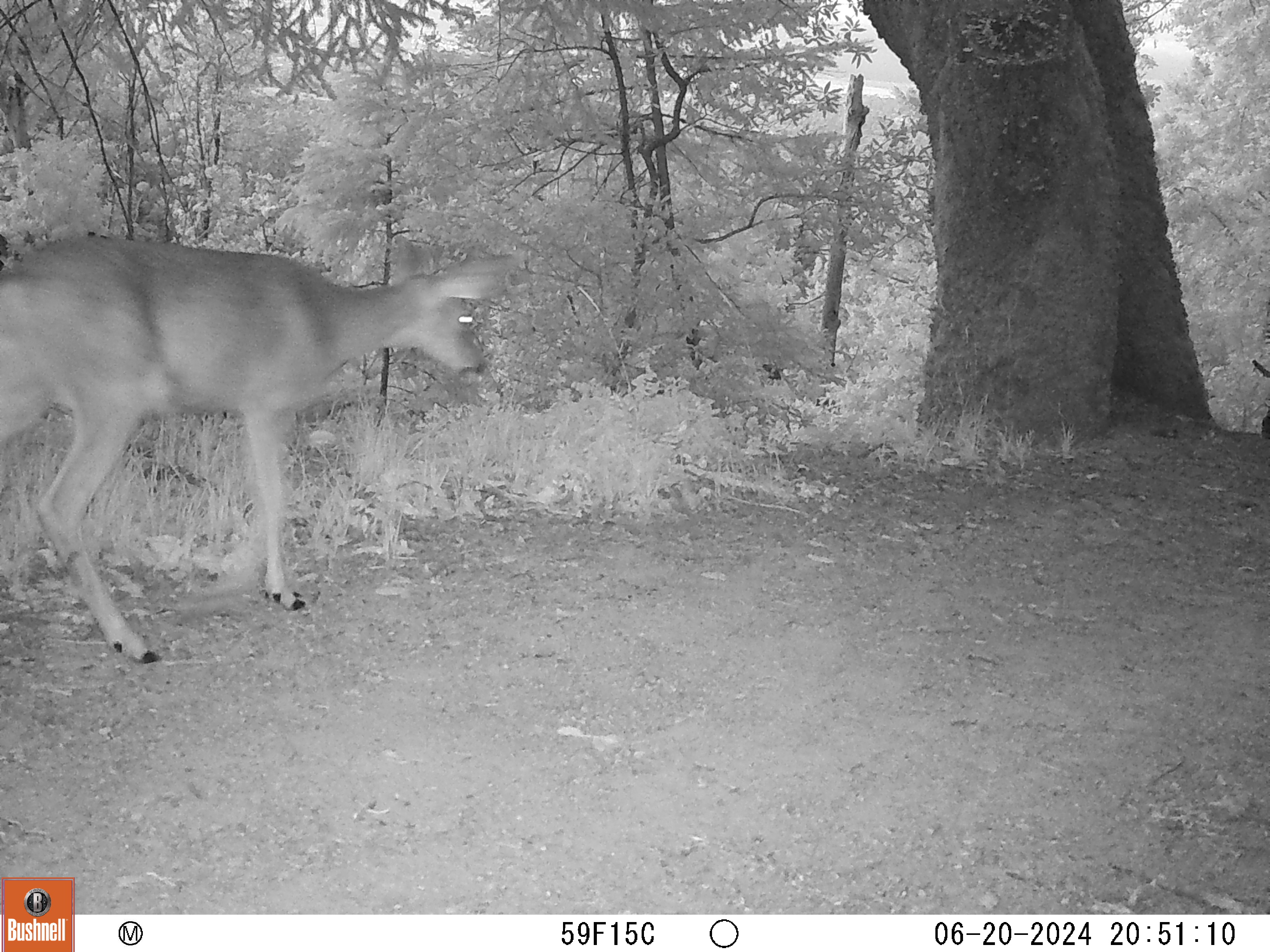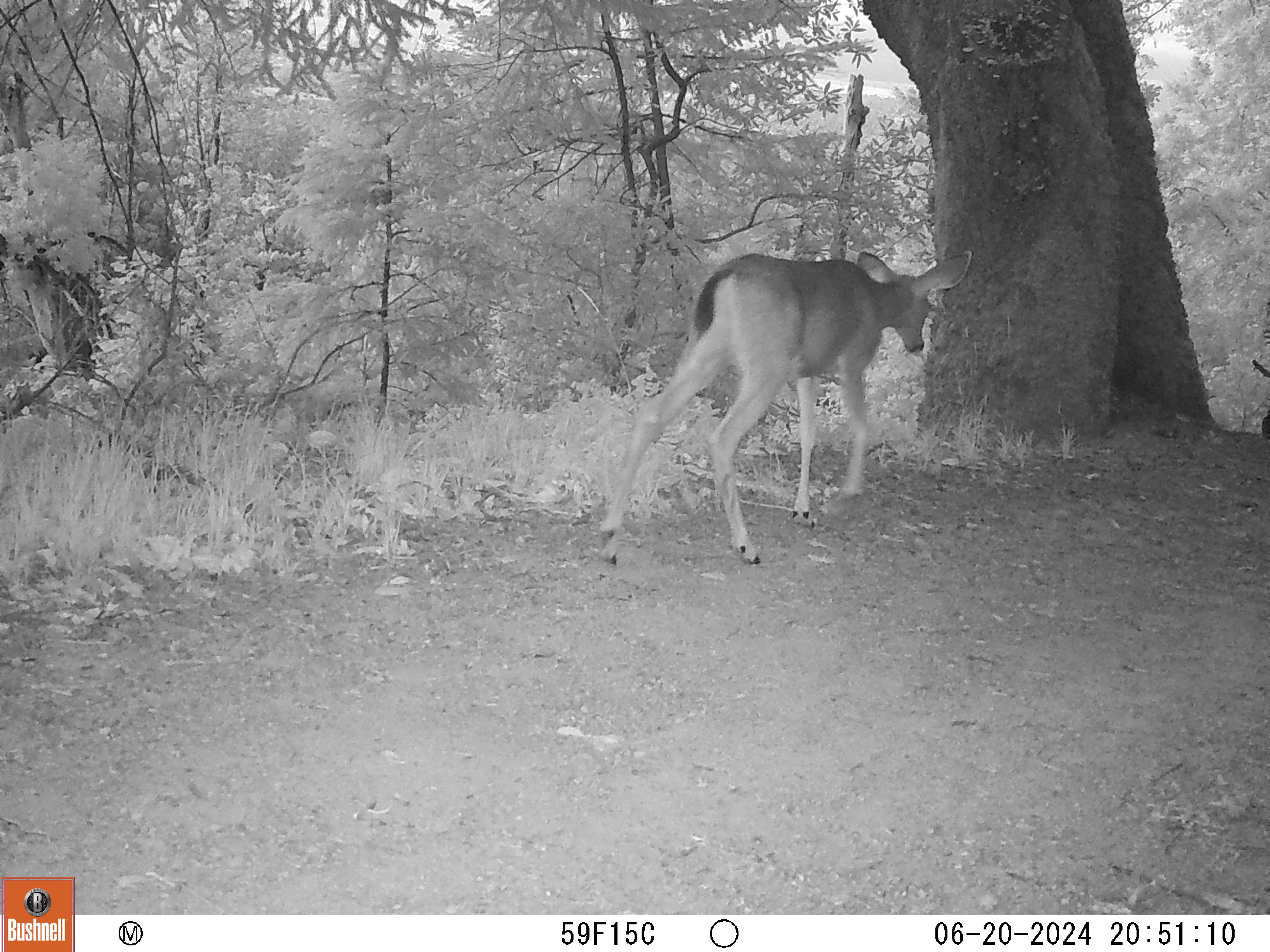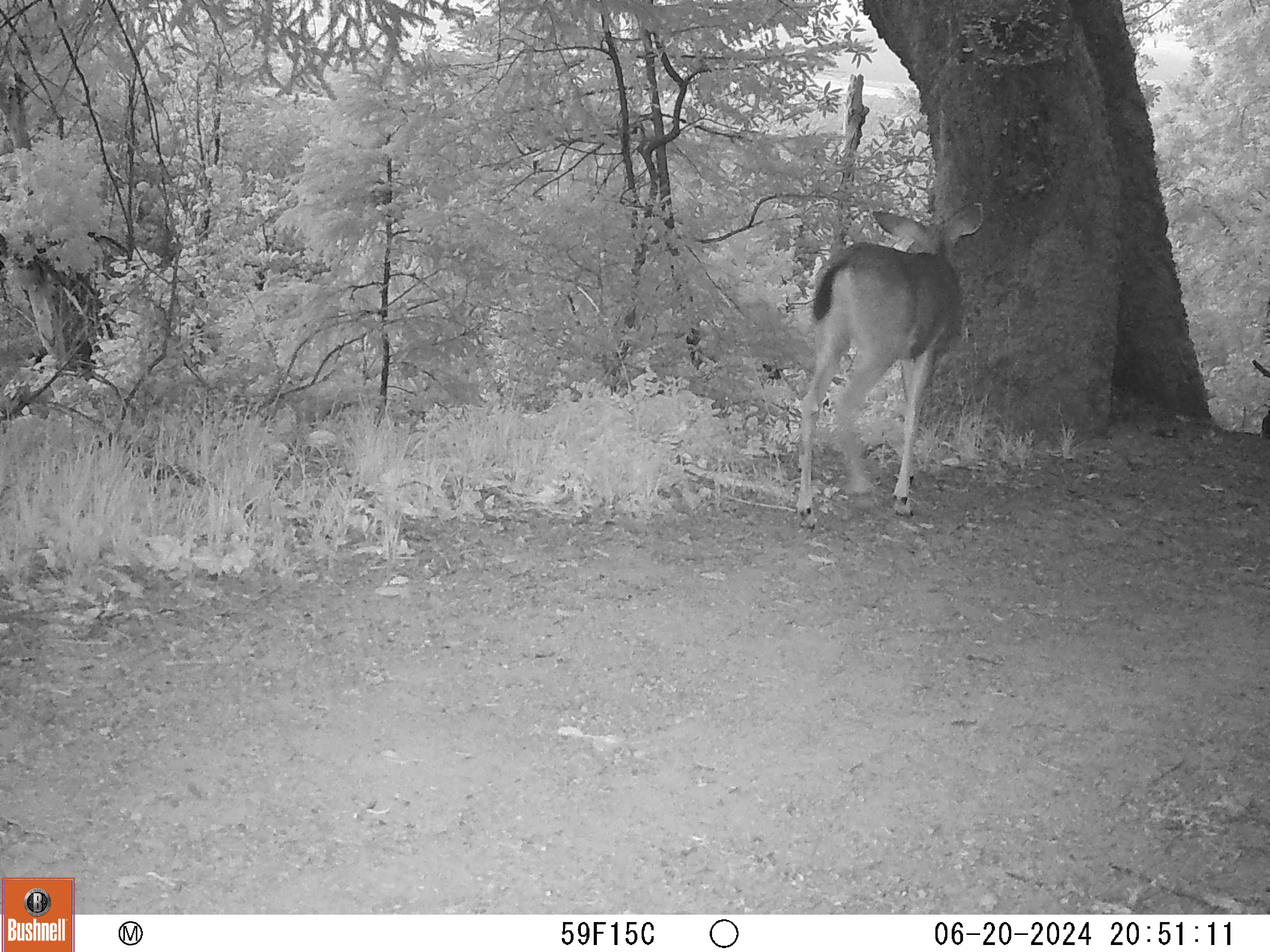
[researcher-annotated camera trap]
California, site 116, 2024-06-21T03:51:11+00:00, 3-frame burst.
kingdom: Animalia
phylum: Chordata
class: Mammalia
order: Artiodactyla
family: Cervidae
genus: Odocoileus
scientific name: Odocoileus hemionus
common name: mule deer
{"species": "mule deer (Odocoileus hemionus)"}